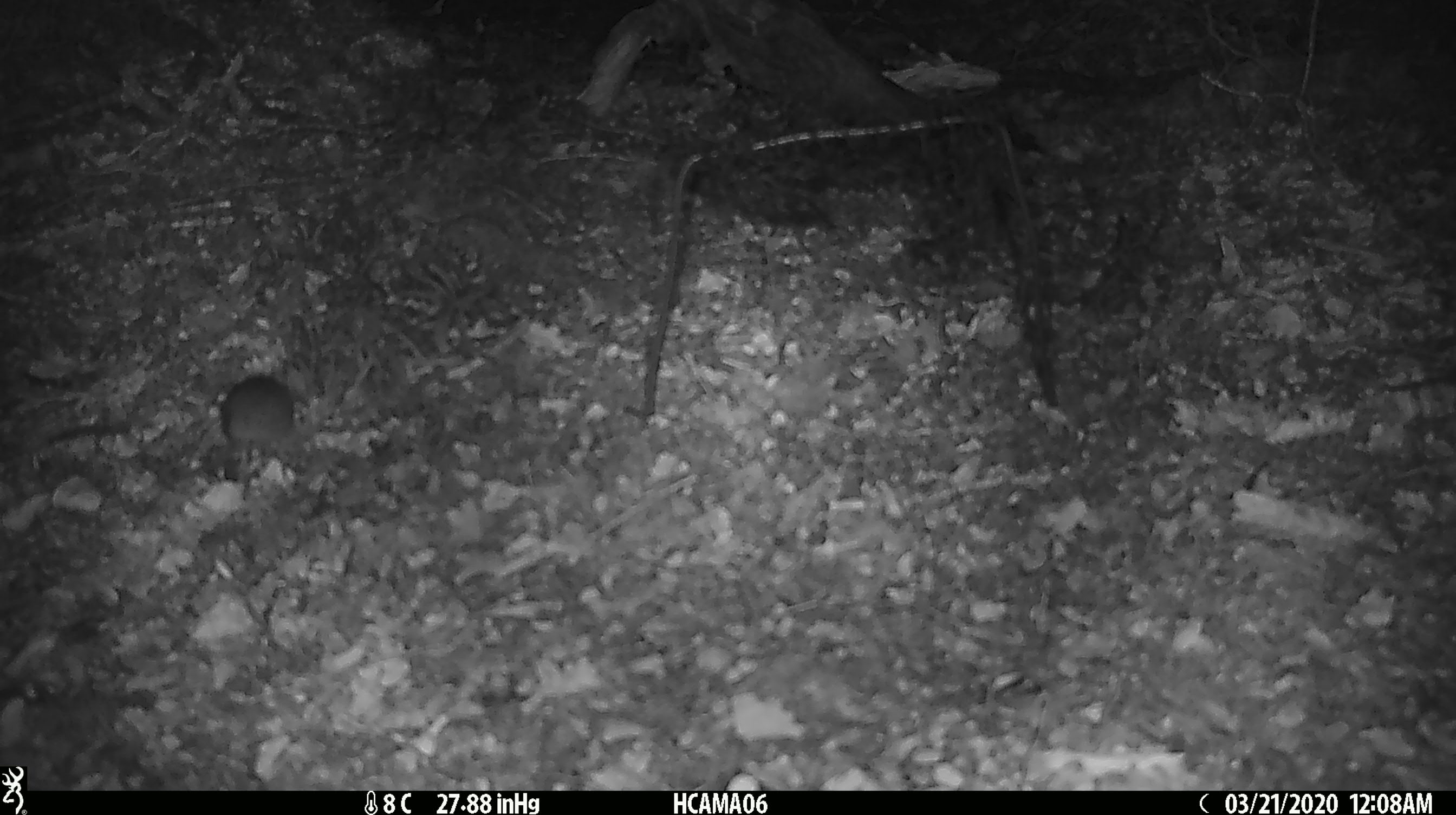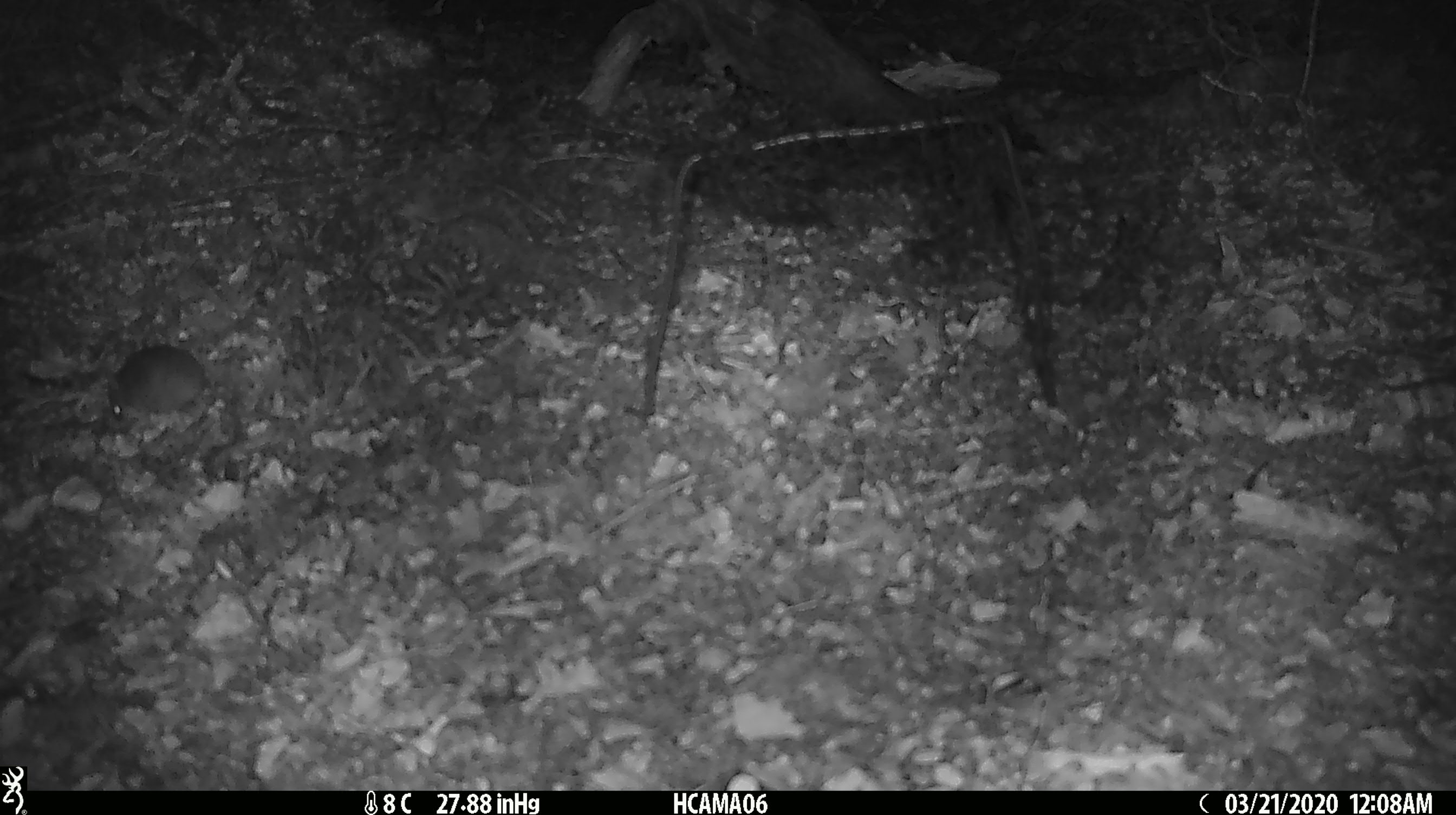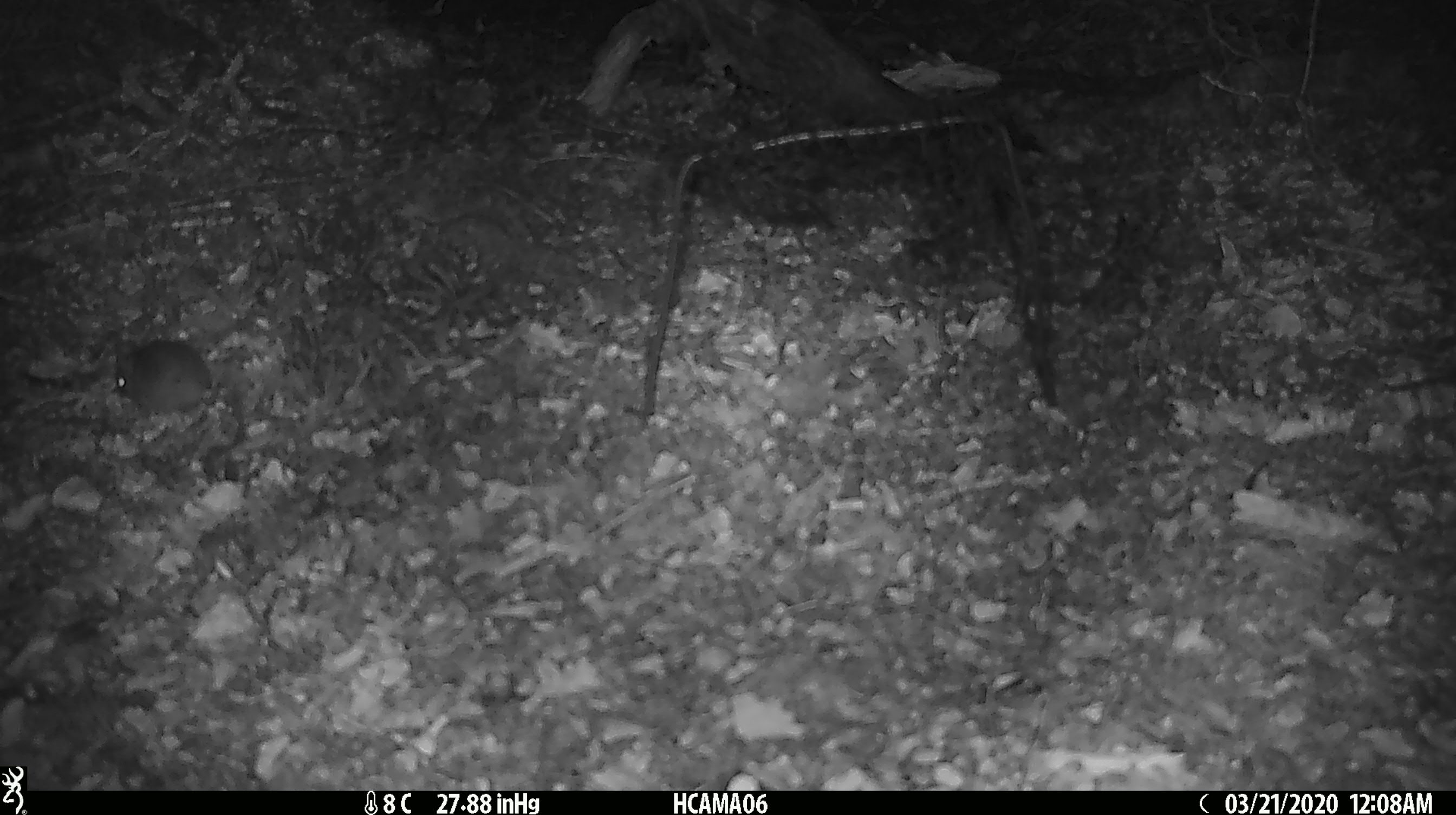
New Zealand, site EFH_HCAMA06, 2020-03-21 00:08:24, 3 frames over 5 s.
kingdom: Animalia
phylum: Chordata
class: Mammalia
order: Rodentia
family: Muridae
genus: Mus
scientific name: Mus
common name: mouse